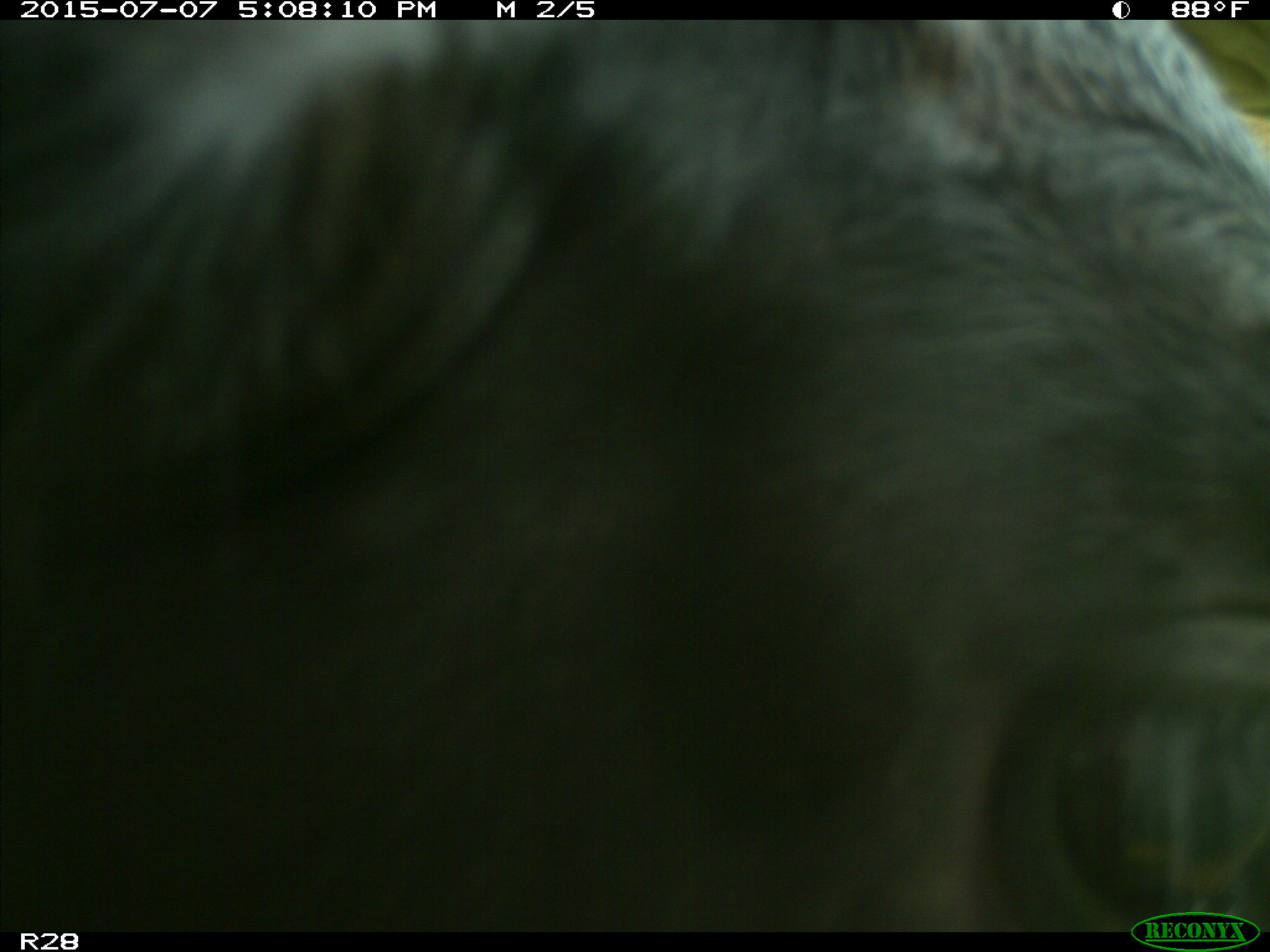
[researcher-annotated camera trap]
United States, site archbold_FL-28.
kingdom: Animalia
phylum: Chordata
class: Mammalia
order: Artiodactyla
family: Bovidae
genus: Bos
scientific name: Bos taurus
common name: domestic cow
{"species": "Bos taurus (domestic cow)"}